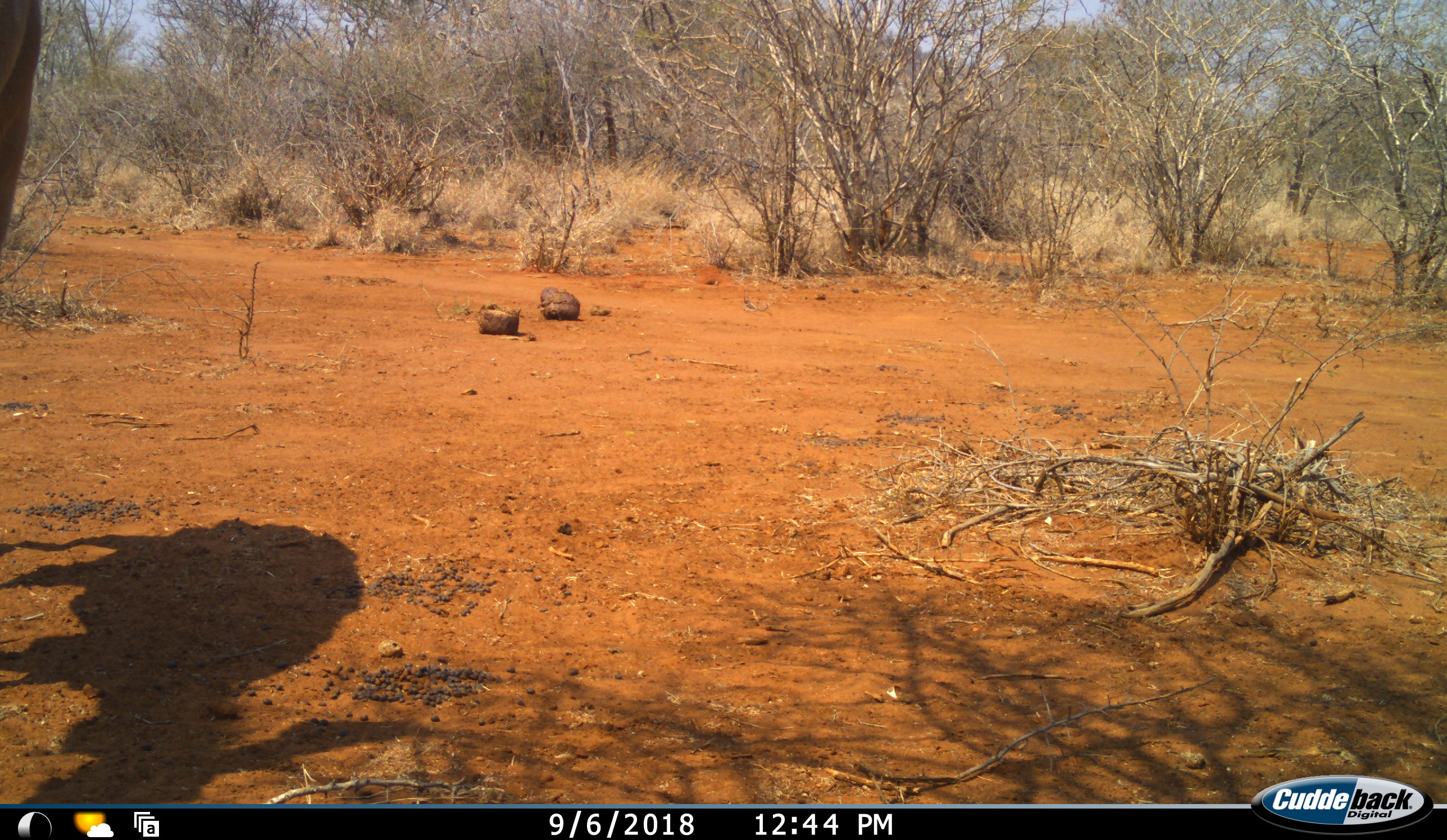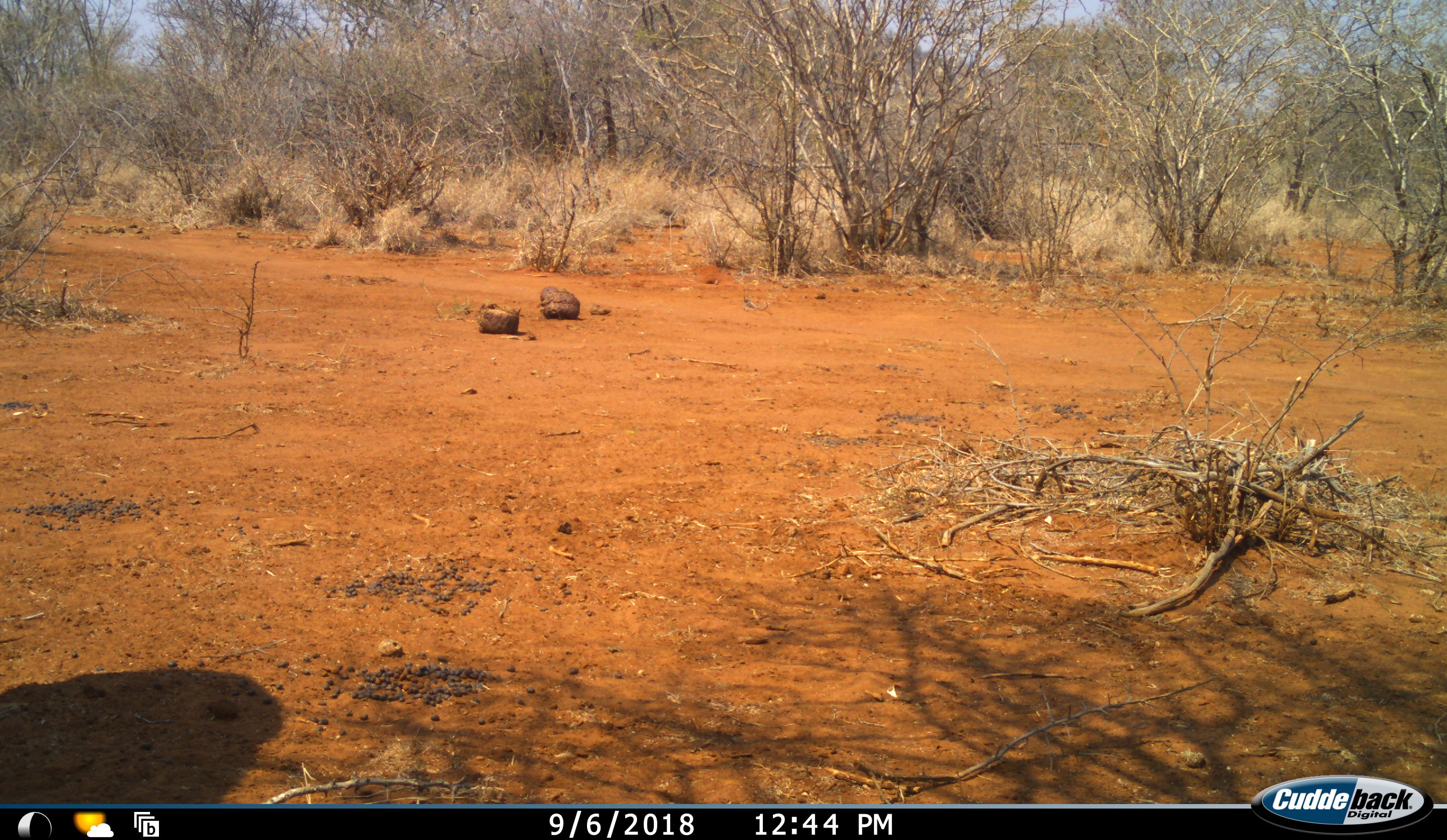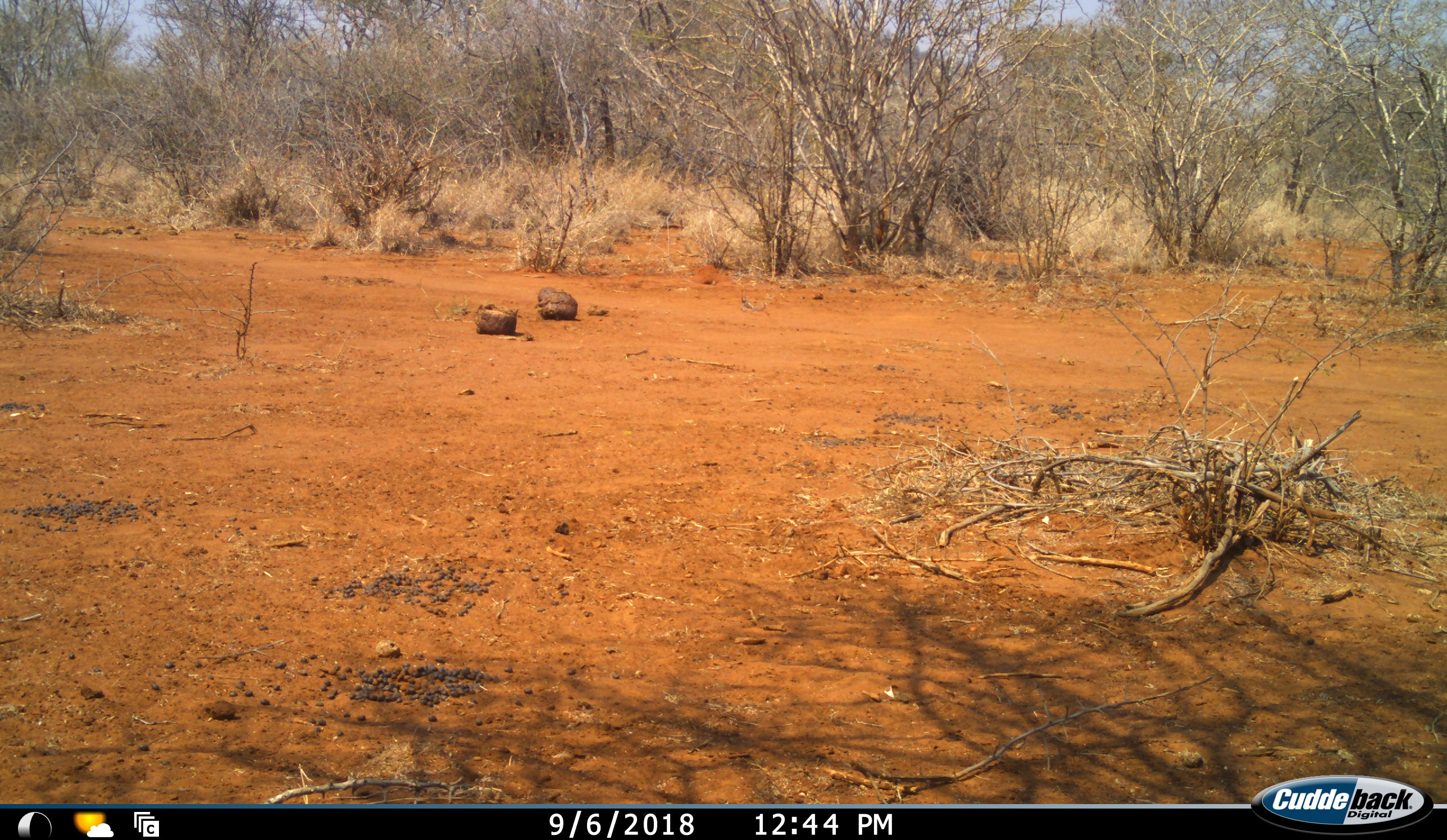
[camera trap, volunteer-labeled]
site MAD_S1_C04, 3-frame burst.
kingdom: Animalia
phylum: Chordata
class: Mammalia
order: Artiodactyla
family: Bovidae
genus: Aepyceros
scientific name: Aepyceros melampus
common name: impala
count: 1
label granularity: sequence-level